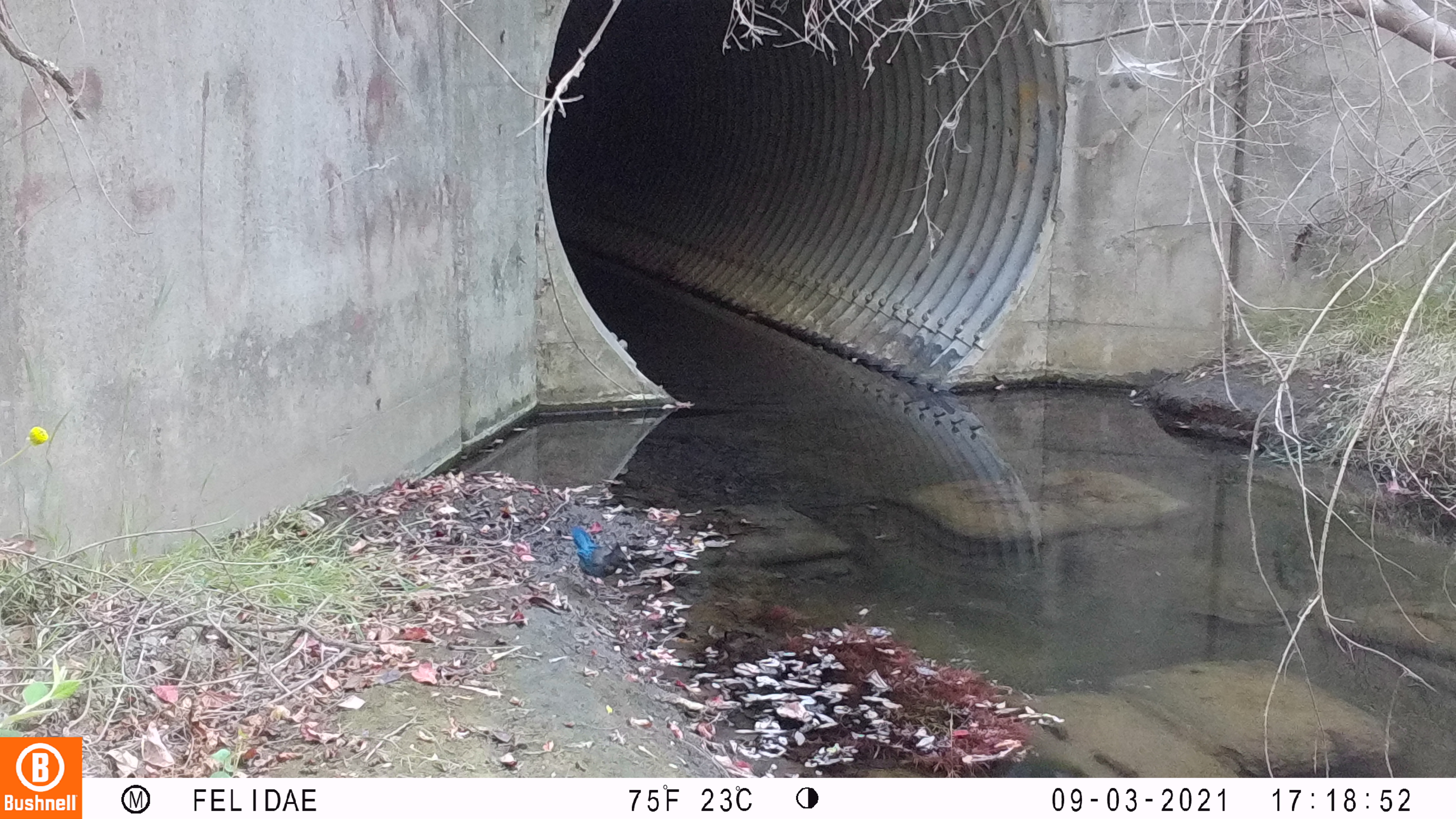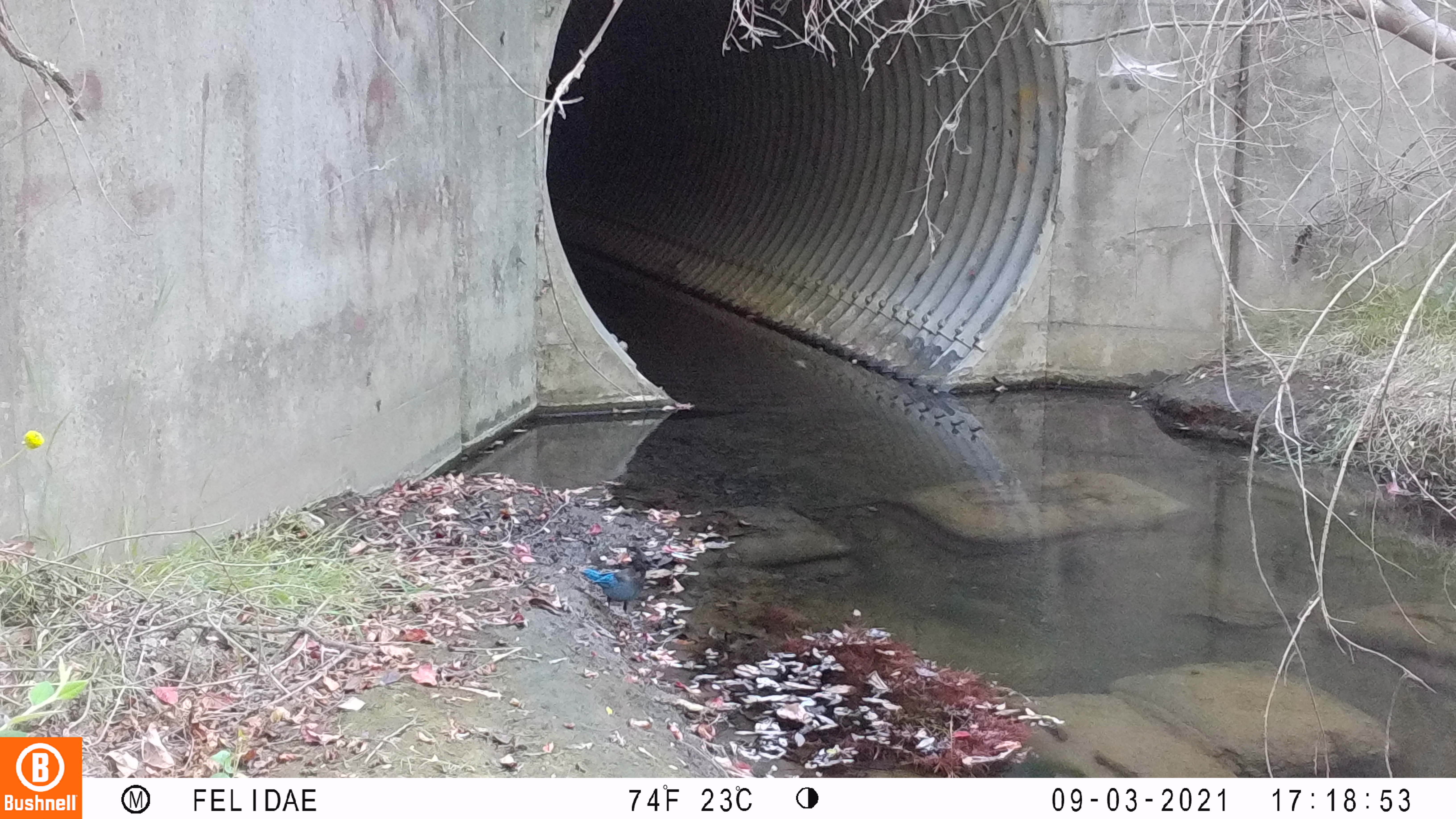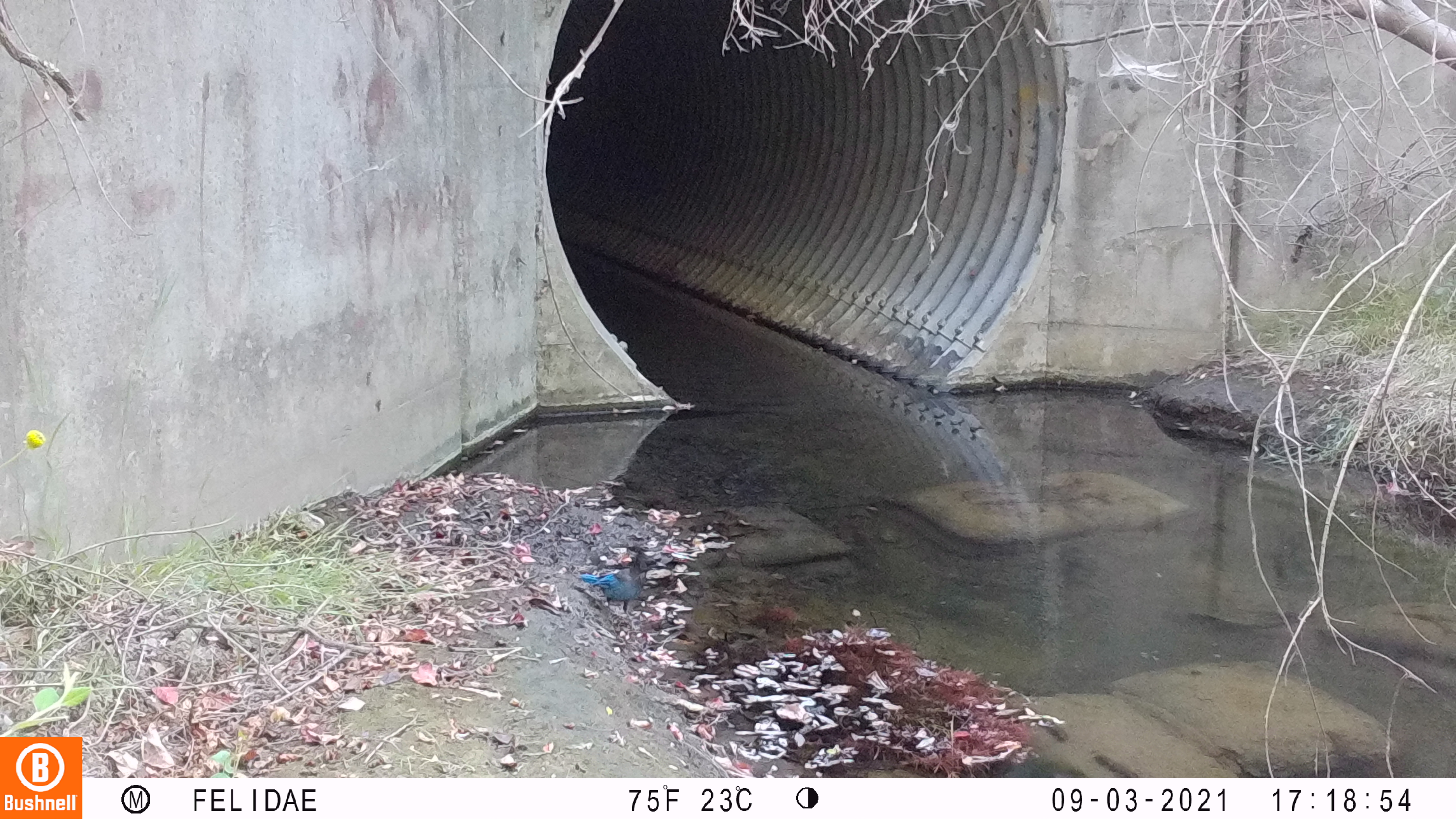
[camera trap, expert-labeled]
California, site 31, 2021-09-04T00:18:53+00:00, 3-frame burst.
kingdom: Animalia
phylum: Chordata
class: Aves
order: Passeriformes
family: Corvidae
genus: Cyanocitta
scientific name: Cyanocitta stelleri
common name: steller's jay